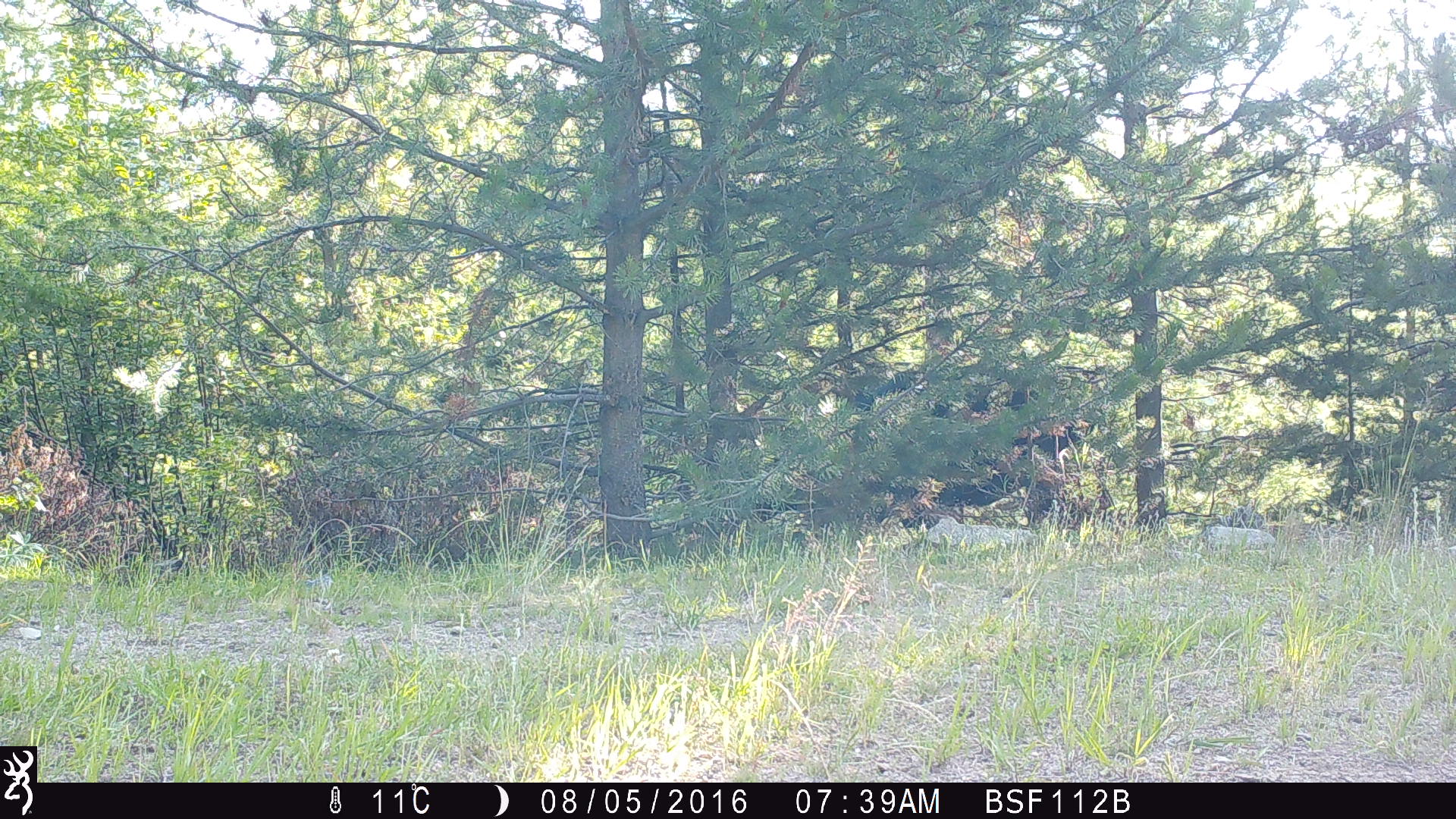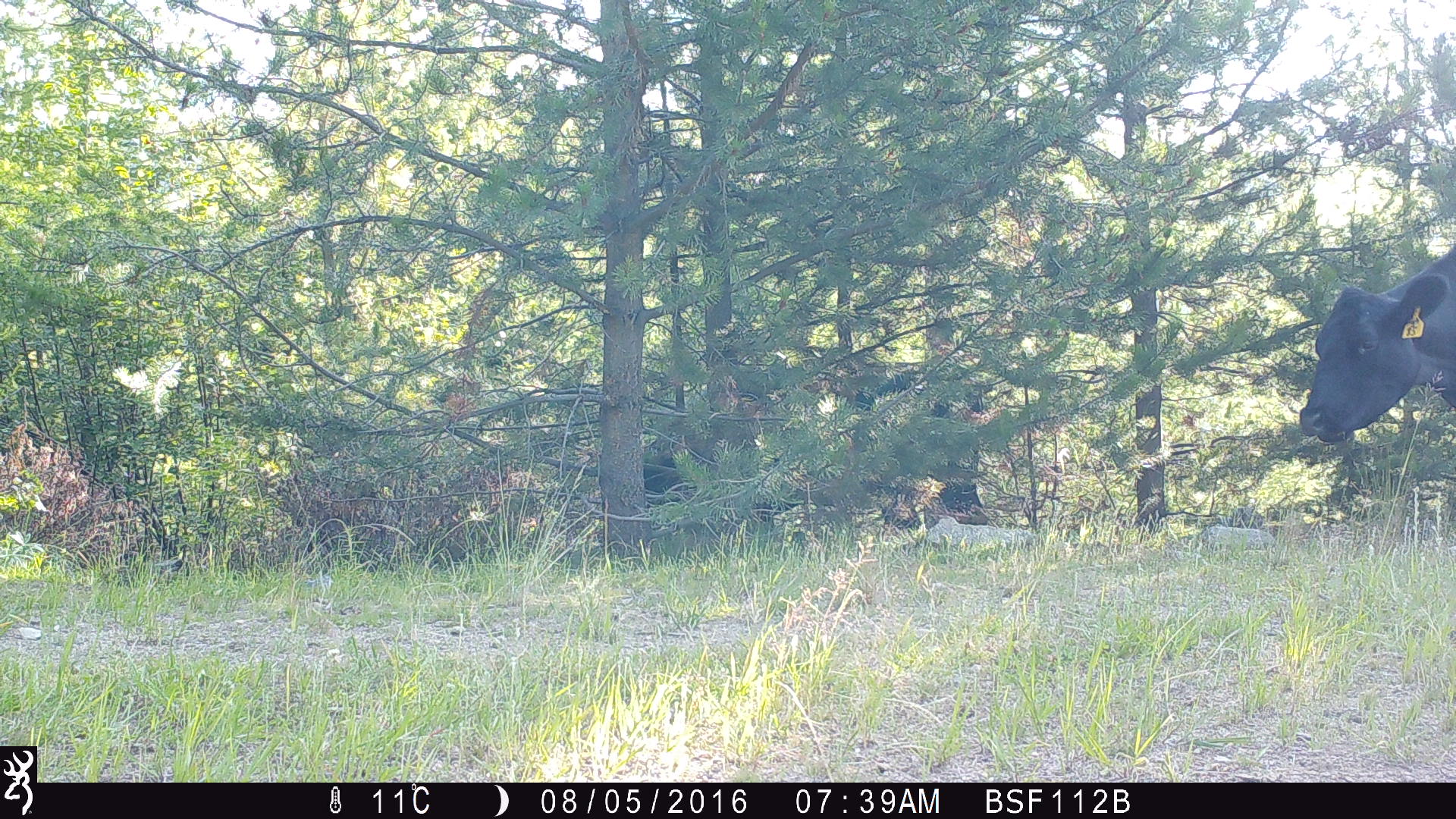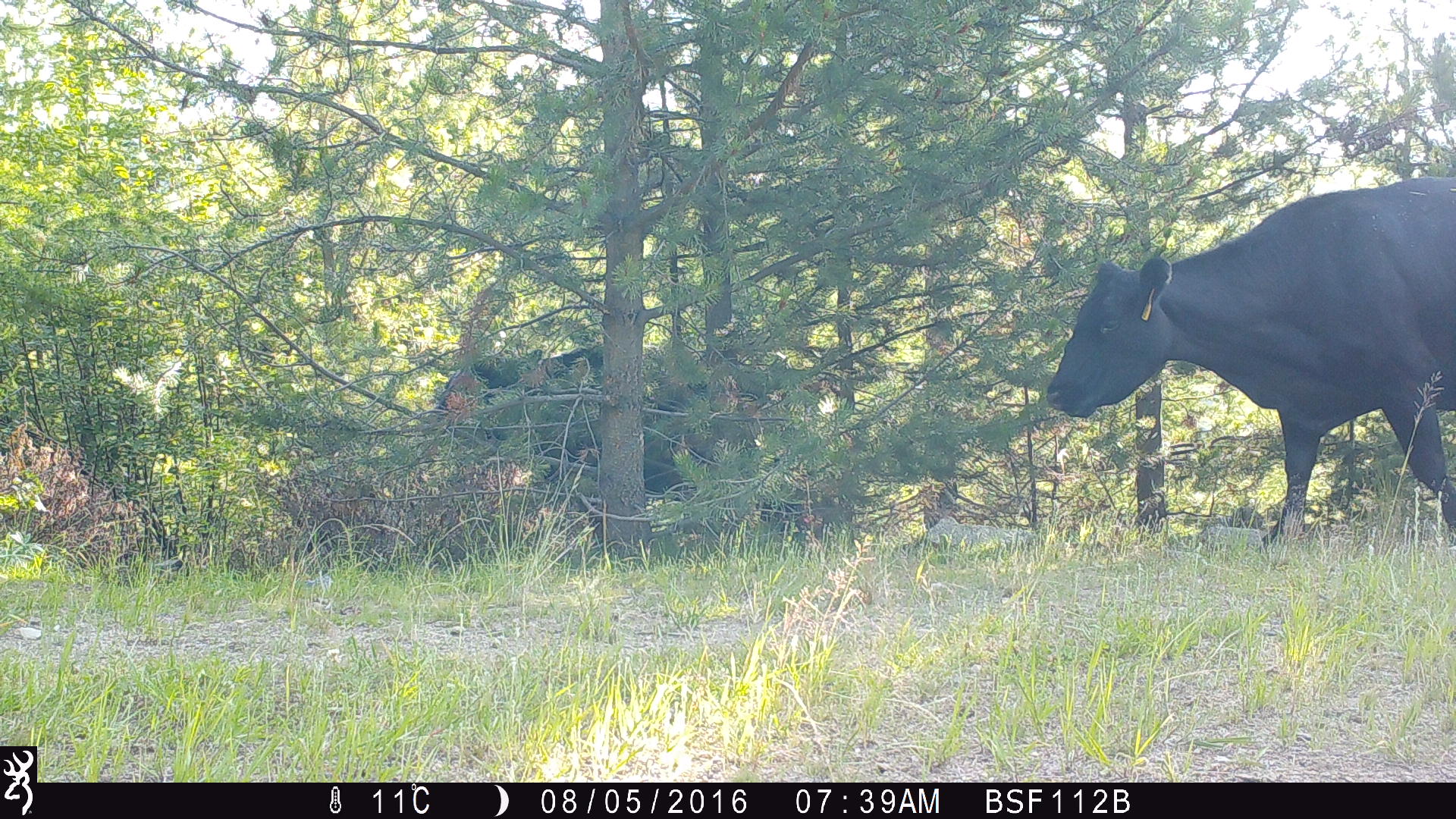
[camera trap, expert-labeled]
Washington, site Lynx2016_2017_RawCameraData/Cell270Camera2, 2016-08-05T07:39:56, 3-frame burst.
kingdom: Animalia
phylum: Chordata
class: Mammalia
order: Artiodactyla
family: Bovidae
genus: Bos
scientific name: Bos taurus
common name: domestic cattle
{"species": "domestic cattle (Bos taurus)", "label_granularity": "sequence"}